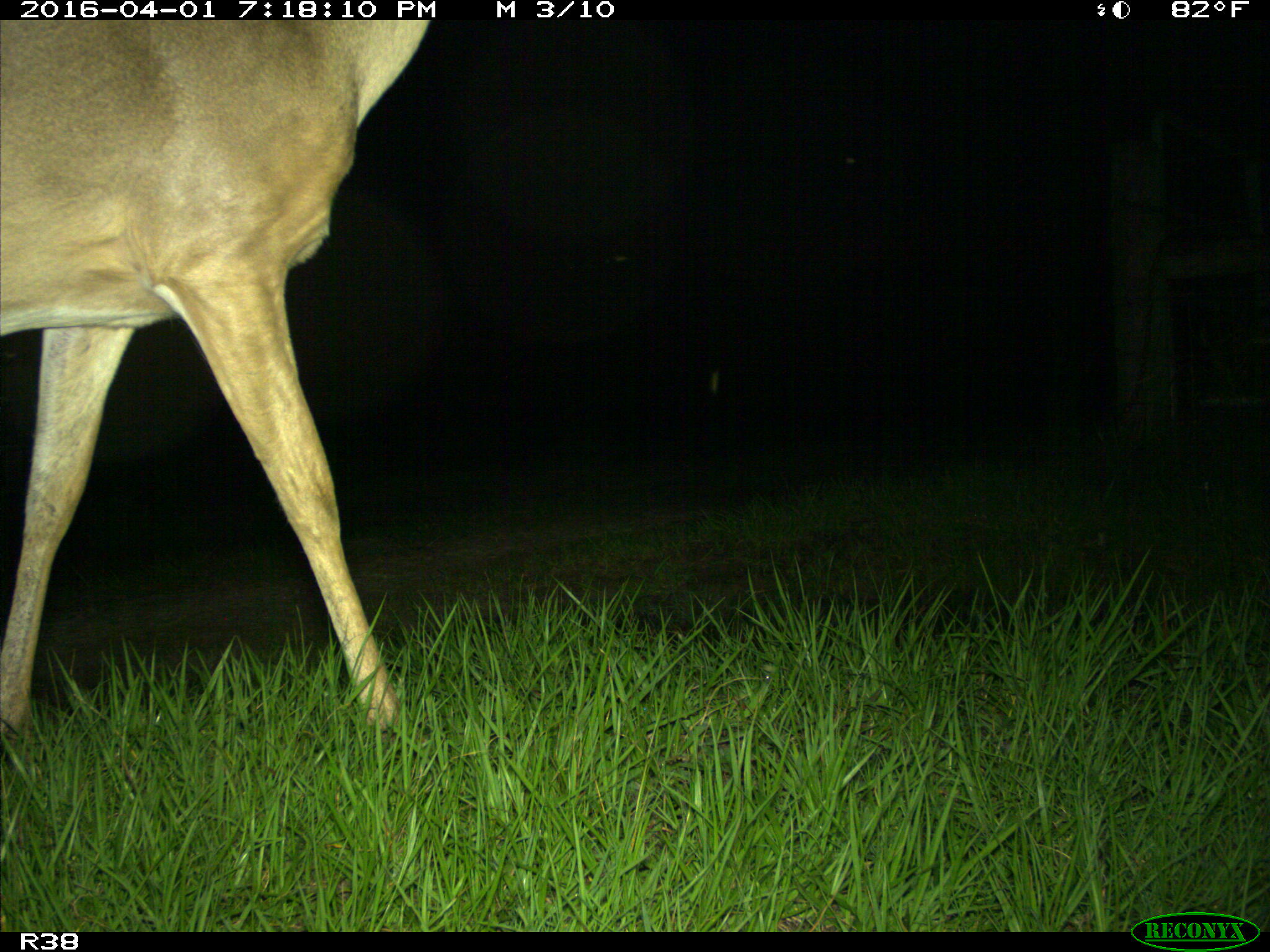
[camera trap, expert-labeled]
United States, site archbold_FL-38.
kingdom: Animalia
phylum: Chordata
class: Mammalia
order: Artiodactyla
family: Cervidae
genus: Odocoileus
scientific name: Odocoileus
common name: deer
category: unidentified deer